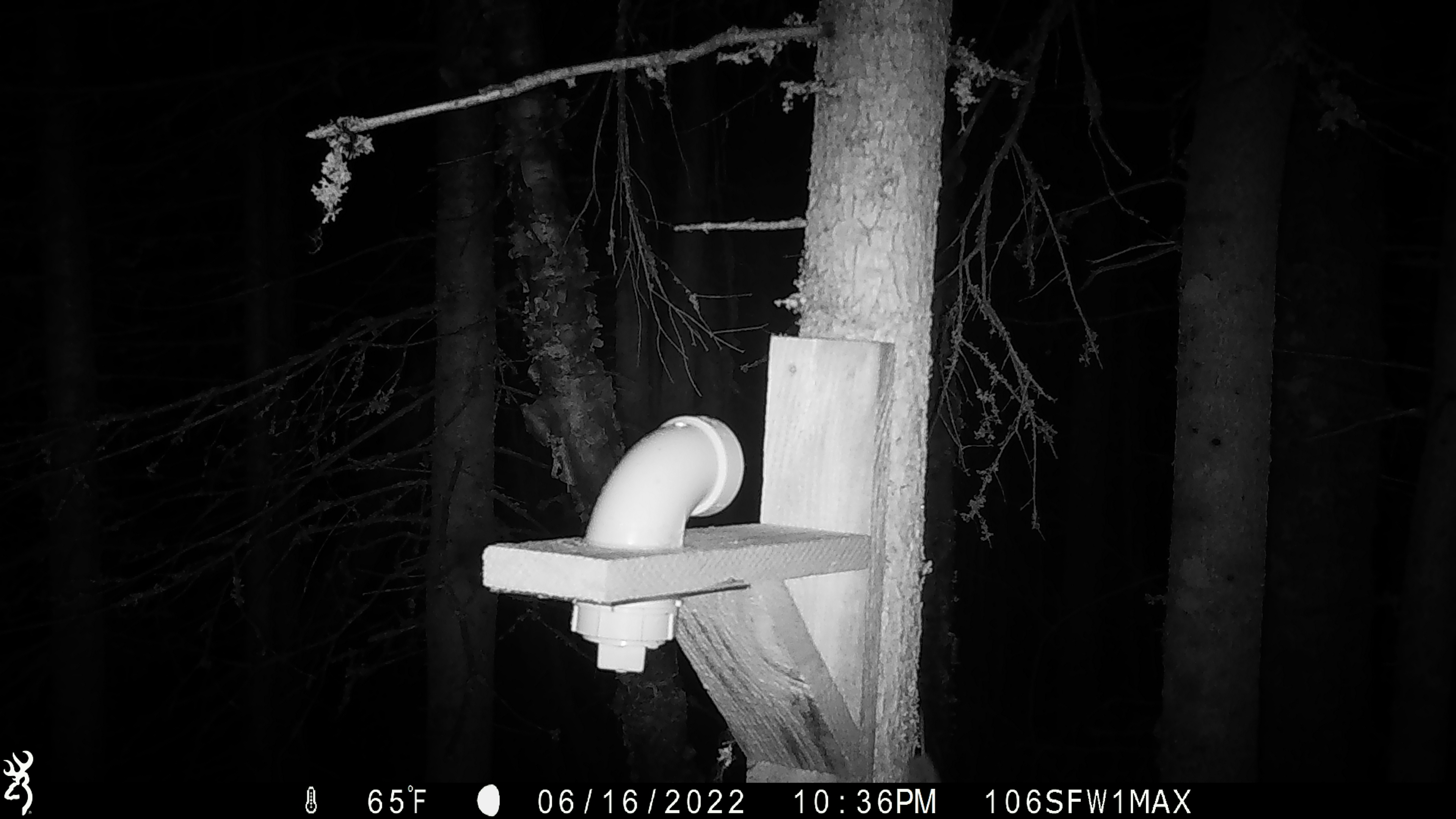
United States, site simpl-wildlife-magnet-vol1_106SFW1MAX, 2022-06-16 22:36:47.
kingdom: Animalia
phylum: Chordata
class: Mammalia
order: Rodentia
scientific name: Rodentia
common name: mouse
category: mouse sp.